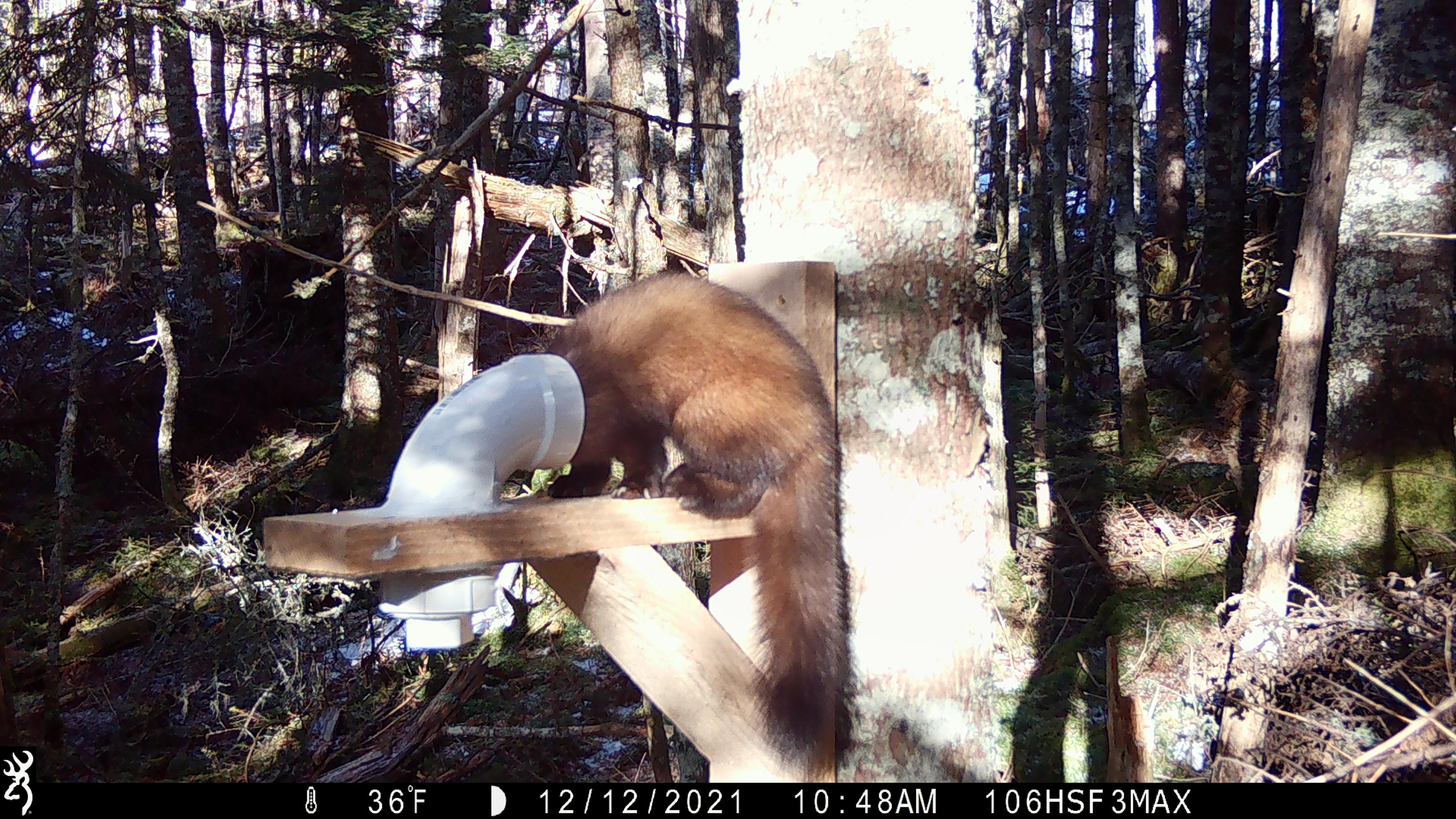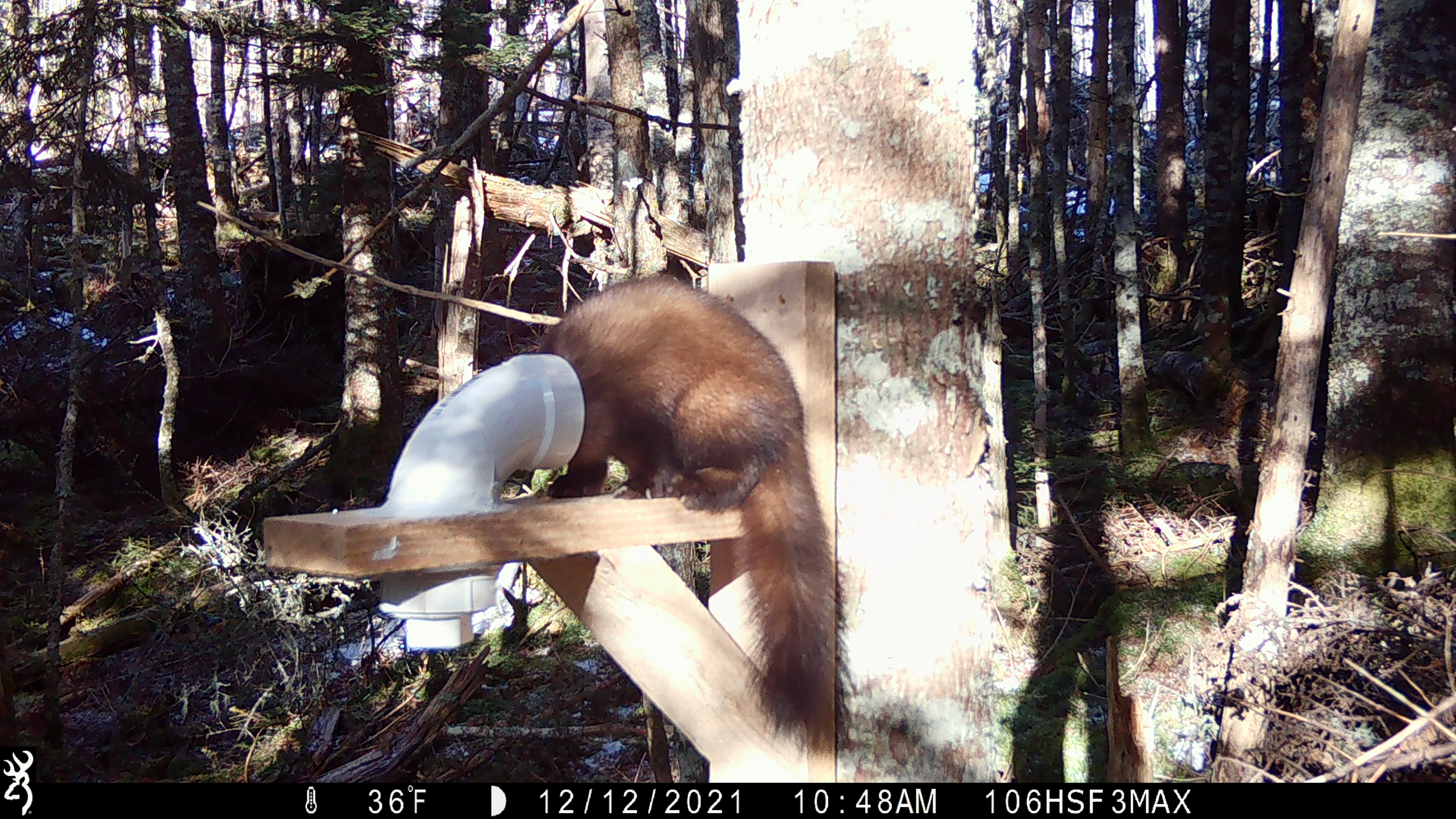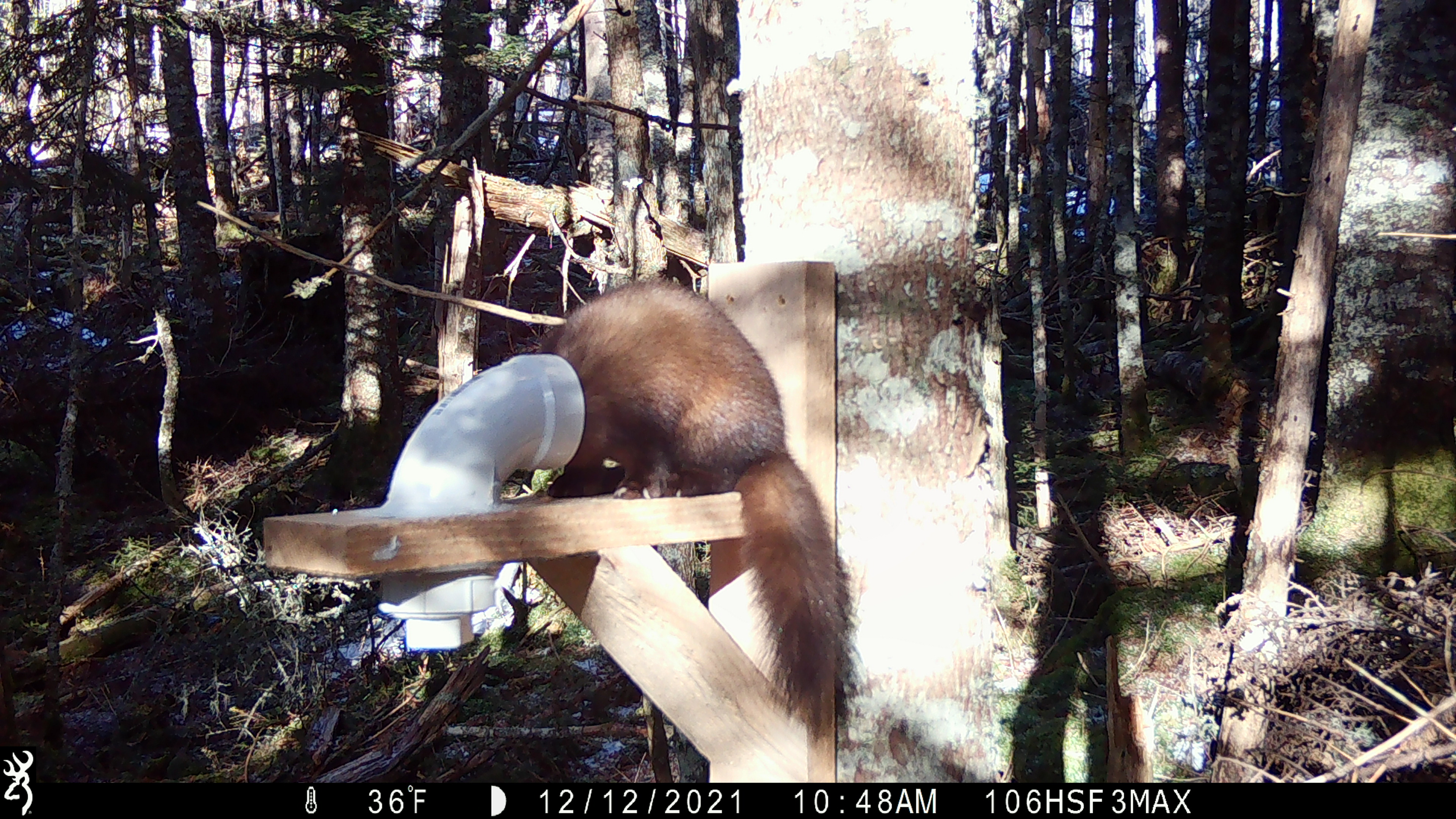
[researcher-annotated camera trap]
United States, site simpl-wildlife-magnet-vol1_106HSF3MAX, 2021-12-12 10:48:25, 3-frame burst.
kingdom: Animalia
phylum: Chordata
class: Mammalia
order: Carnivora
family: Mustelidae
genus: Martes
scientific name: Martes americana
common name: american marten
American marten (Martes americana).